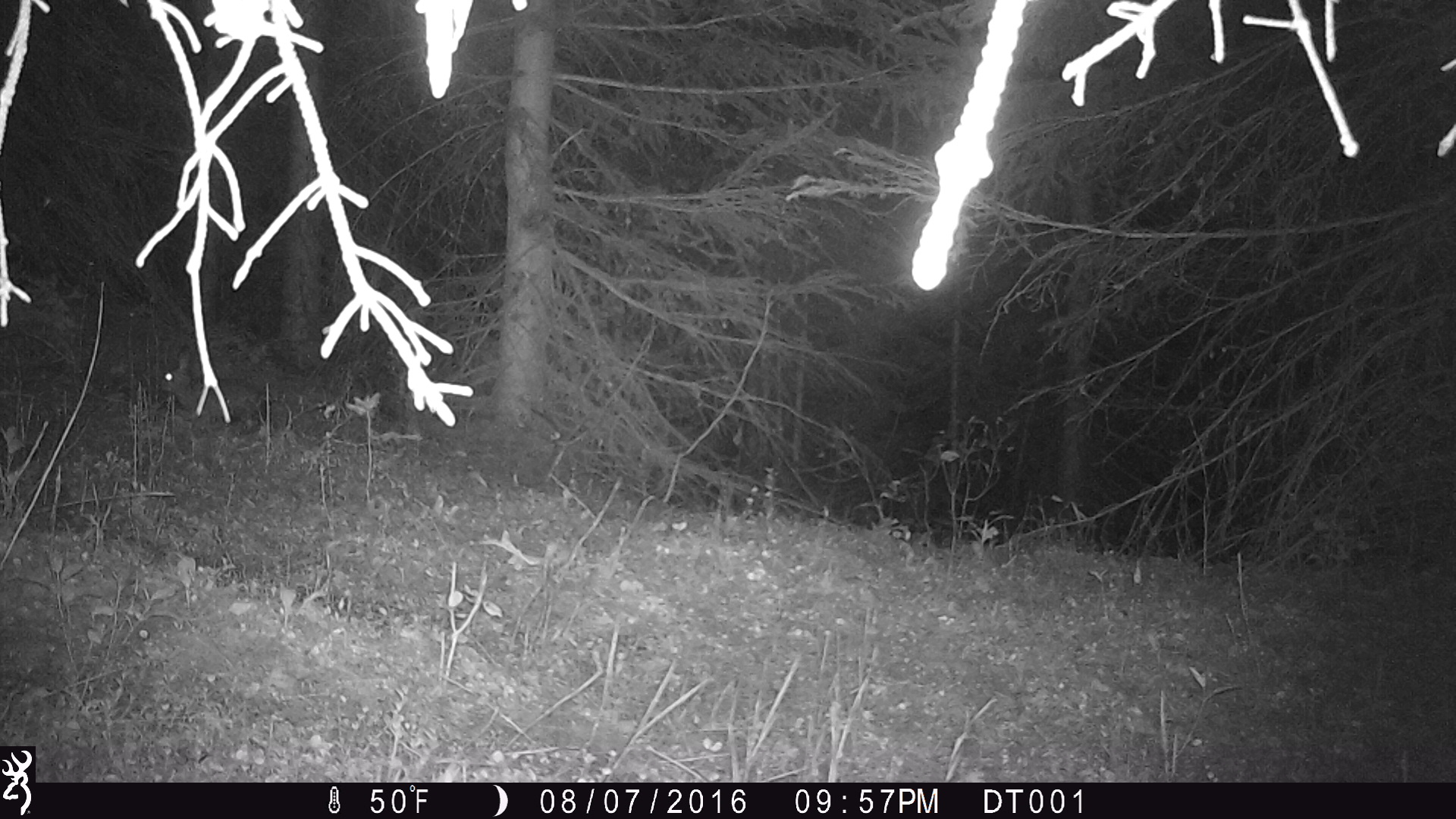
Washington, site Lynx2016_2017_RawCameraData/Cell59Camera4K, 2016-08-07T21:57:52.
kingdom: Animalia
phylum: Chordata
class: Mammalia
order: Lagomorpha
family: Leporidae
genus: Lepus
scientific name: Lepus americanus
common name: snowshoe hare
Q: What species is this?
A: Lepus americanus (snowshoe hare).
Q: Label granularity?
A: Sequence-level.